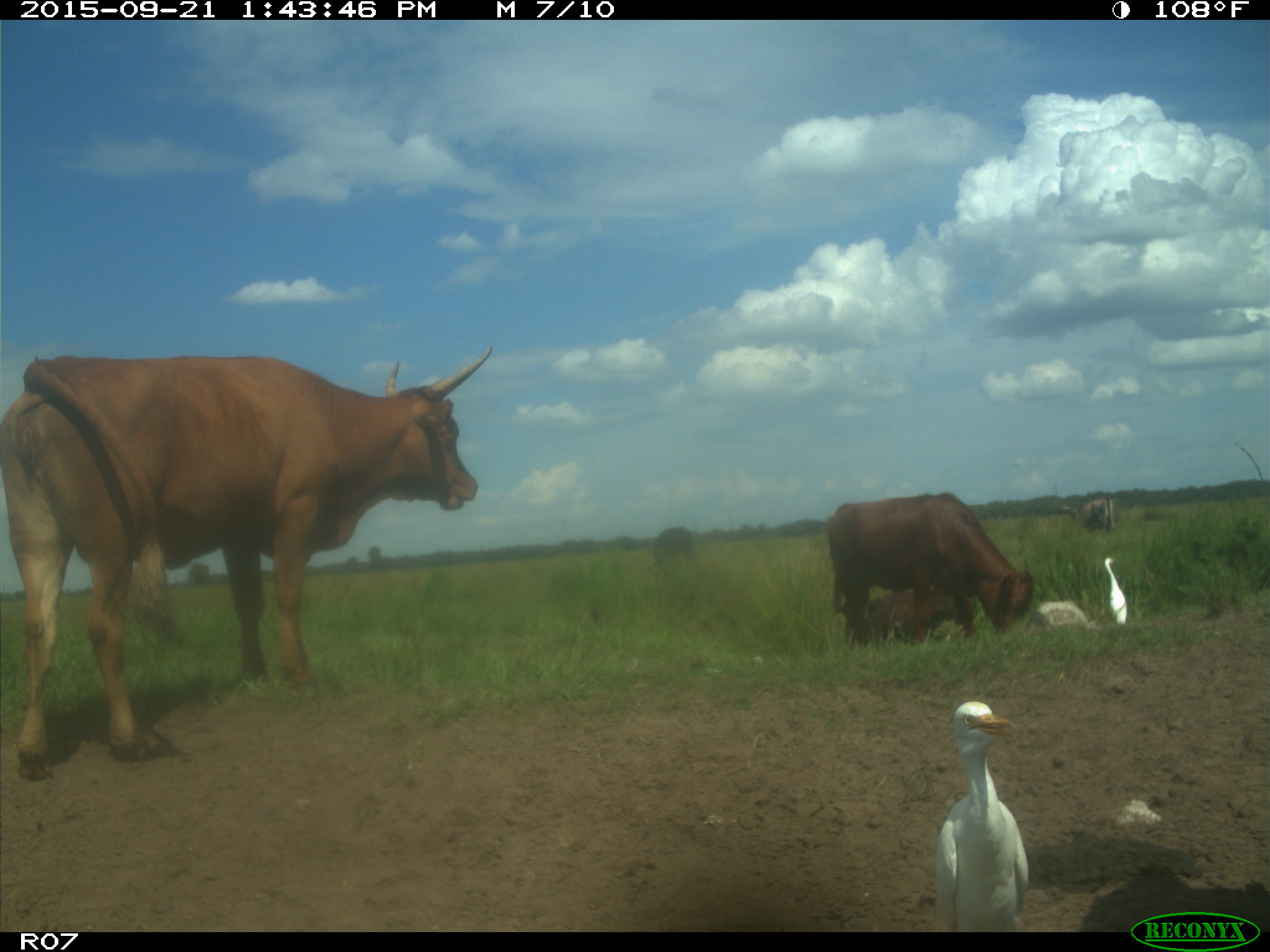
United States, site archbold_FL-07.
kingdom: Animalia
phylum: Chordata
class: Mammalia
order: Artiodactyla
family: Bovidae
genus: Bos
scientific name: Bos taurus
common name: domestic cow